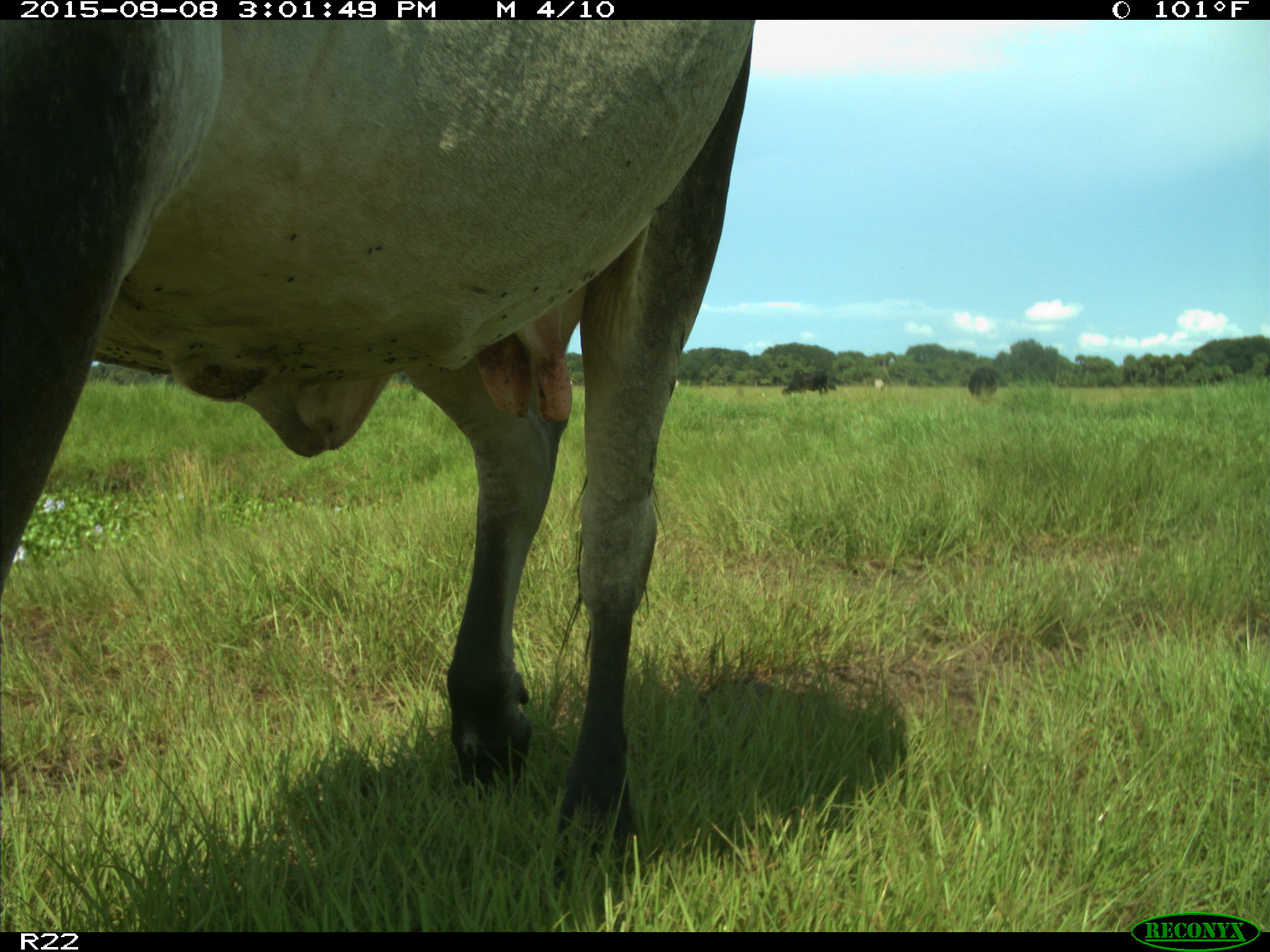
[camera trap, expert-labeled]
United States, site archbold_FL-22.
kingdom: Animalia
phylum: Chordata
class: Mammalia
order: Artiodactyla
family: Bovidae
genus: Bos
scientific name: Bos taurus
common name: domestic cow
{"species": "Bos taurus (domestic cow)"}